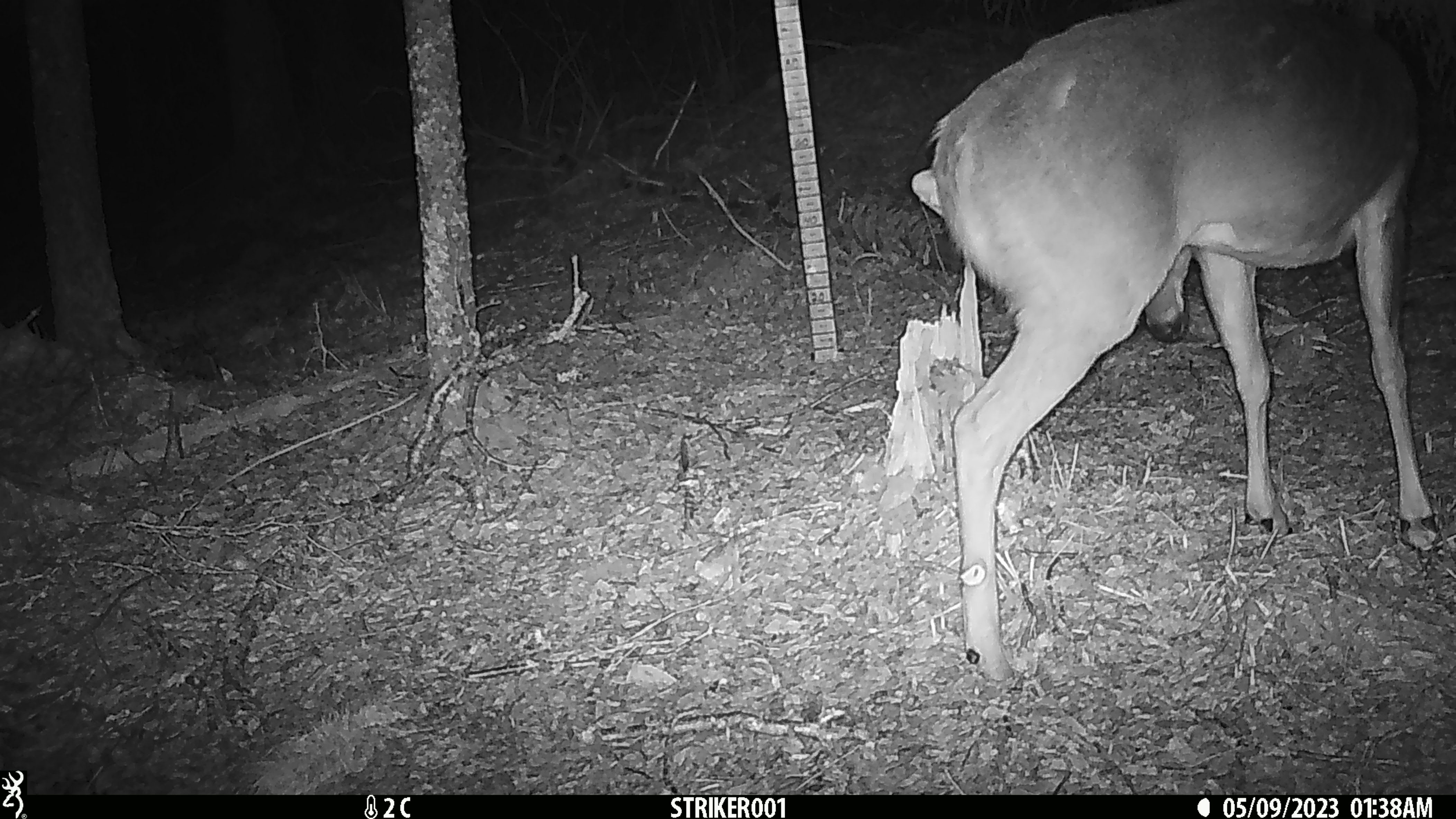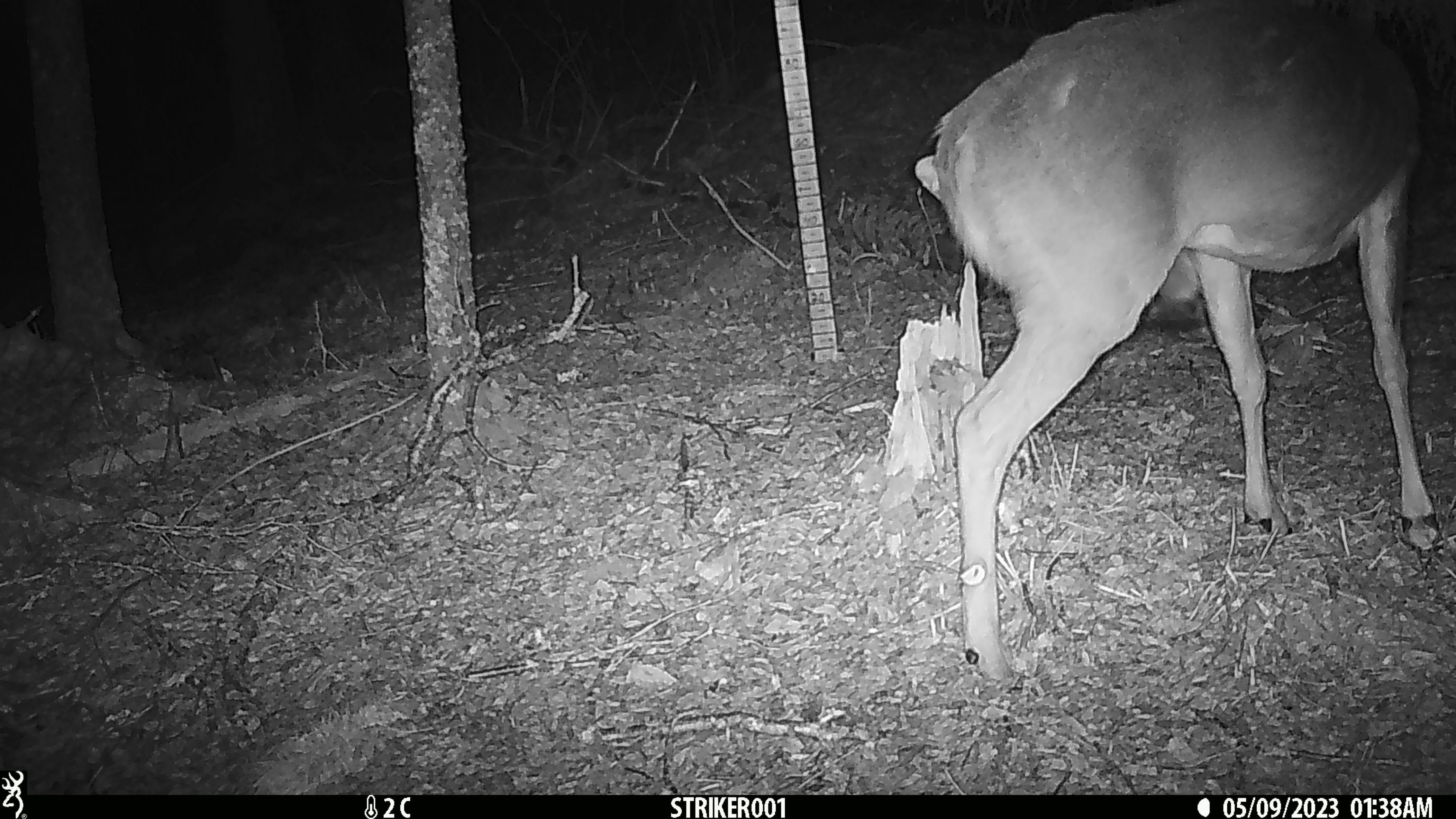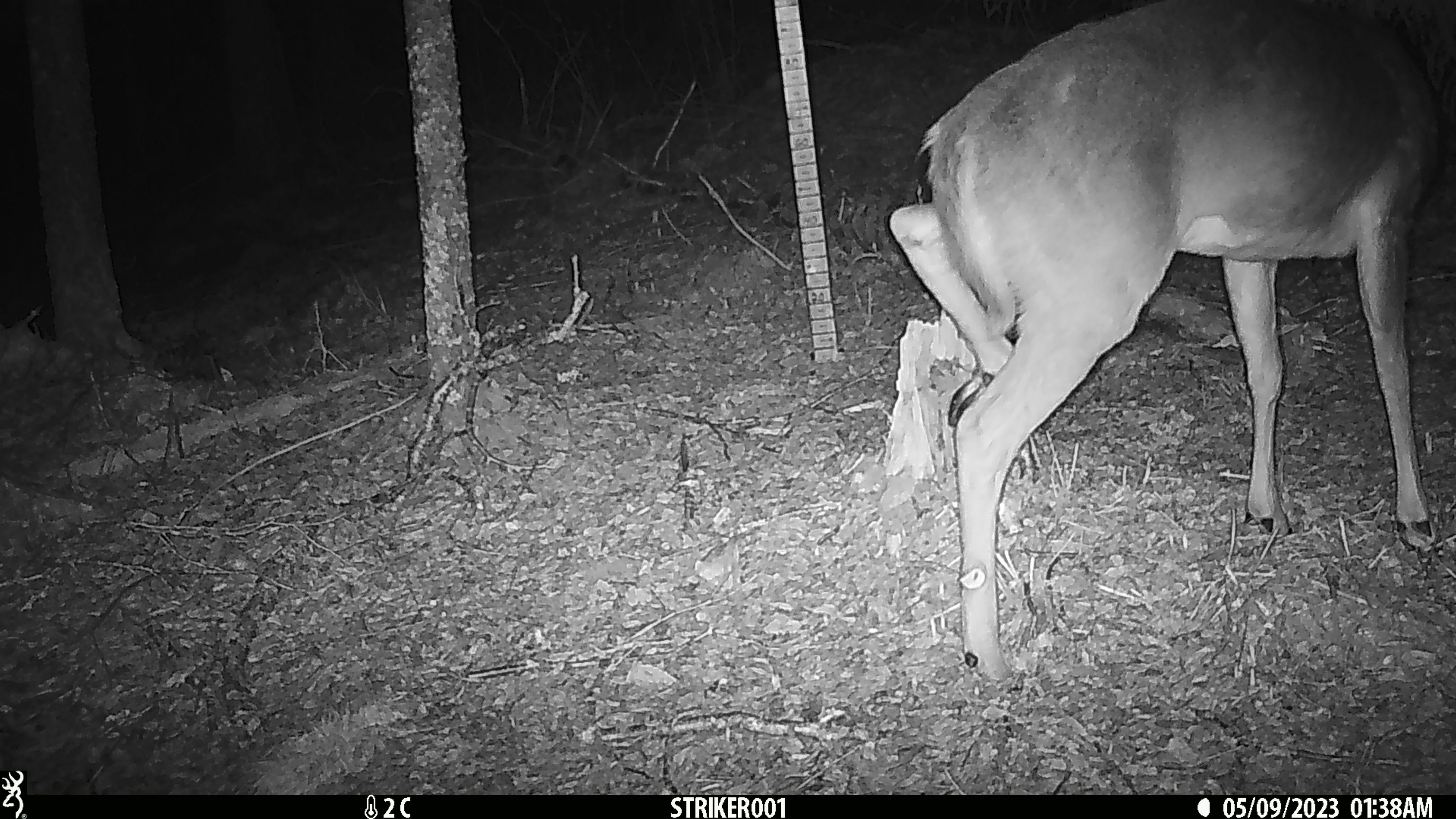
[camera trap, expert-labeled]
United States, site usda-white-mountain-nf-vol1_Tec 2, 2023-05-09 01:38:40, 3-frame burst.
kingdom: Animalia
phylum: Chordata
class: Mammalia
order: Artiodactyla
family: Cervidae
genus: Odocoileus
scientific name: Odocoileus virginianus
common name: white-tailed deer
White-tailed deer (Odocoileus virginianus).